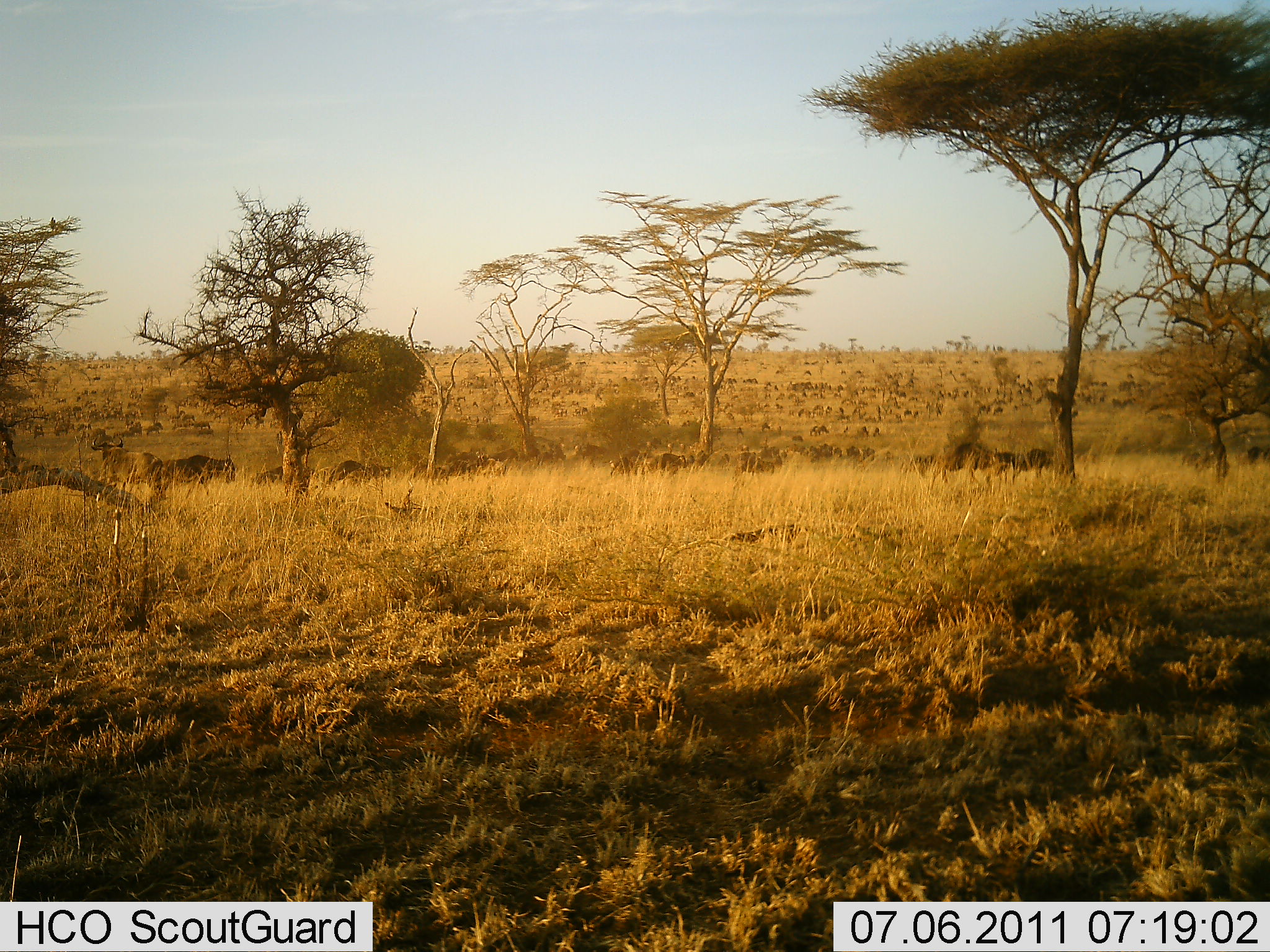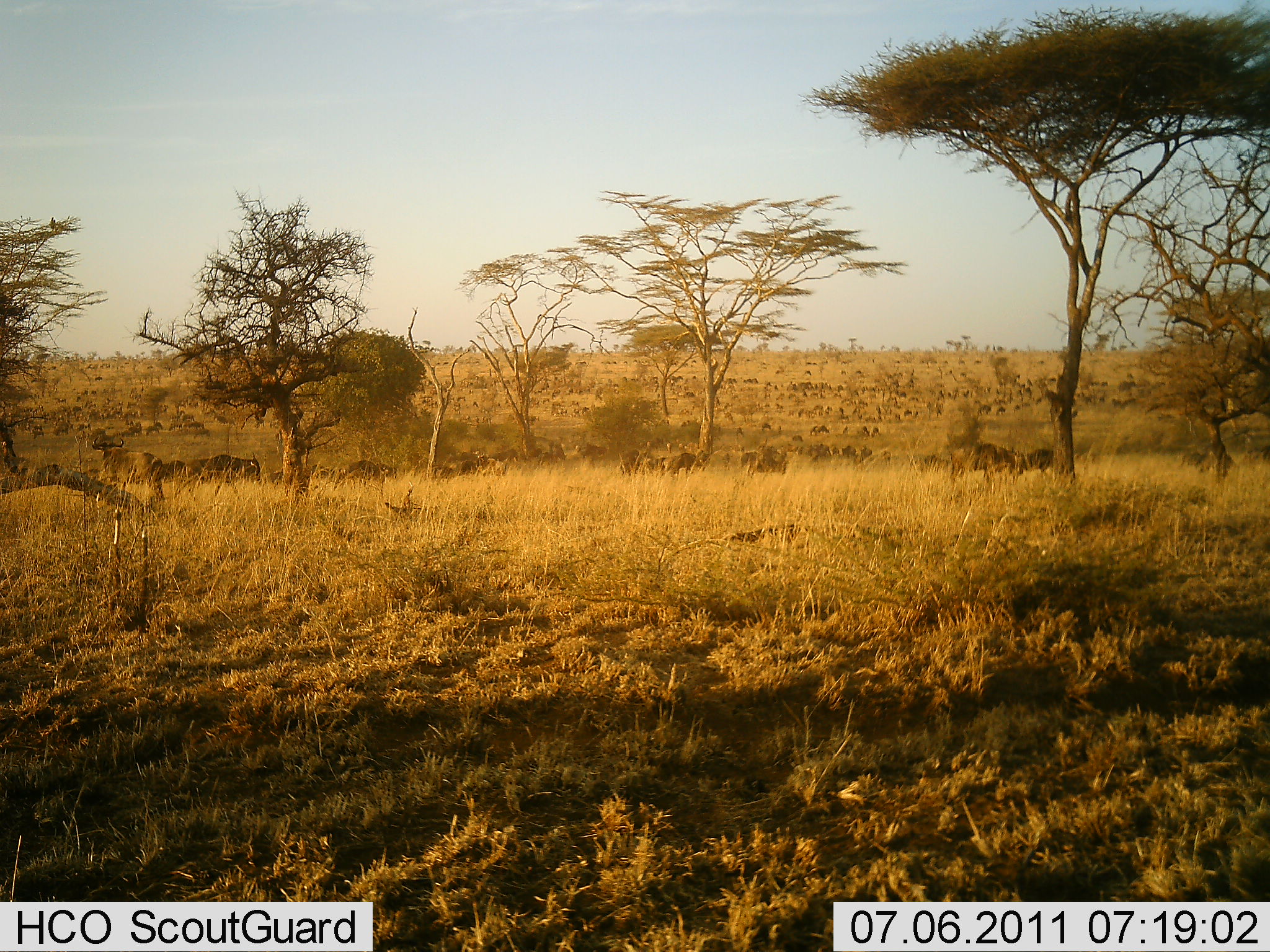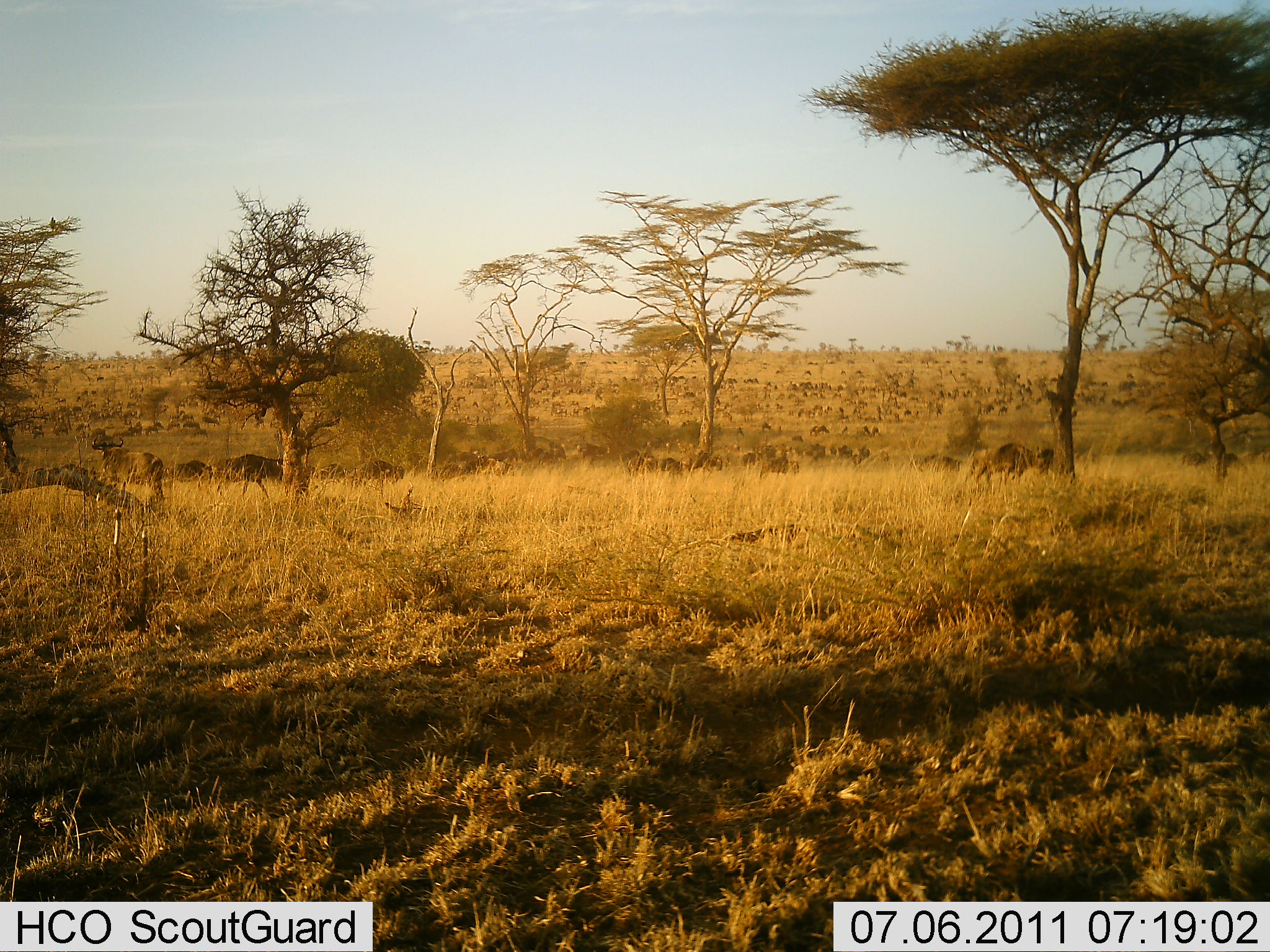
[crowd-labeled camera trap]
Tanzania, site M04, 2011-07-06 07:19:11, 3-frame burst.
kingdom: Animalia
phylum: Chordata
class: Mammalia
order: Artiodactyla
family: Bovidae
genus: Connochaetes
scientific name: Connochaetes taurinus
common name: blue wildebeest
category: wildebeest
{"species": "wildebeest (blue wildebeest) (Connochaetes taurinus)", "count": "11-50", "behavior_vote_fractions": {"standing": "9%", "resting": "9%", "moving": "91%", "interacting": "0%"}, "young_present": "0%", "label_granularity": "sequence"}